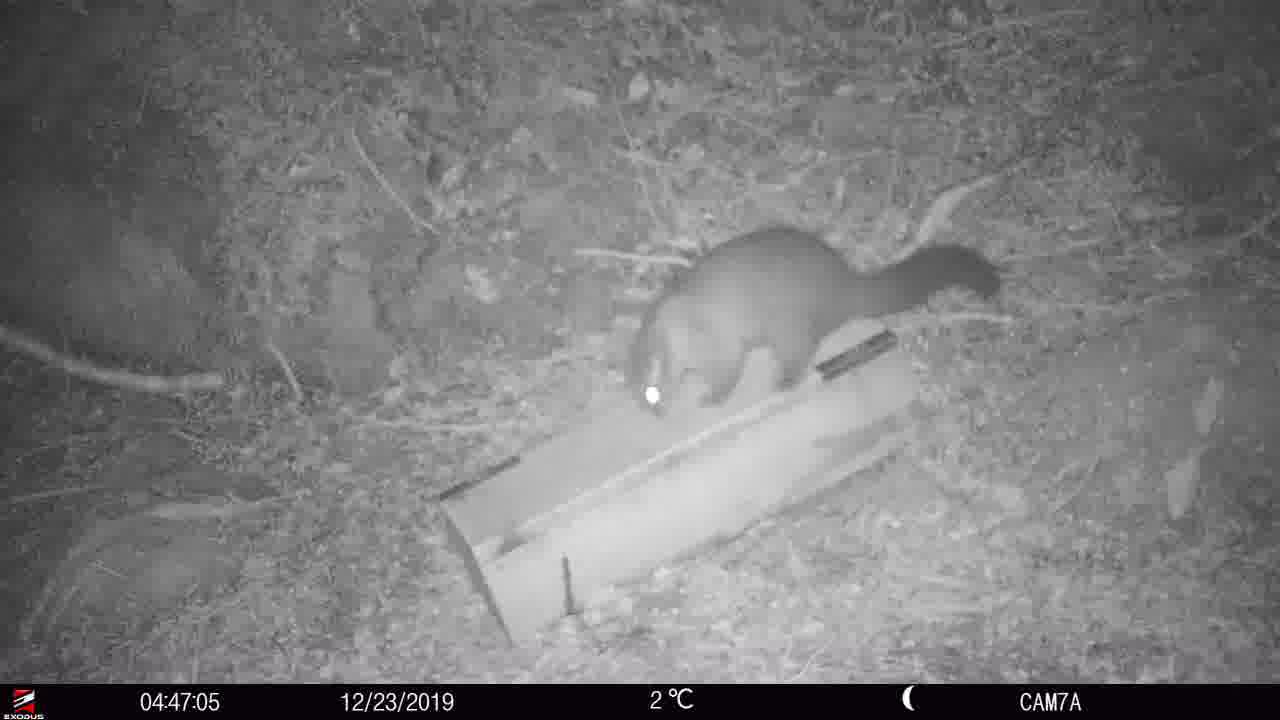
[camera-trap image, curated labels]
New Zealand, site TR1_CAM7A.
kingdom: Animalia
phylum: Chordata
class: Mammalia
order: Diprotodontia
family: Phalangeridae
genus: Trichosurus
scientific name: Trichosurus vulpecula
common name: common brushtail possum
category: possum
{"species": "possum (common brushtail possum) (Trichosurus vulpecula)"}